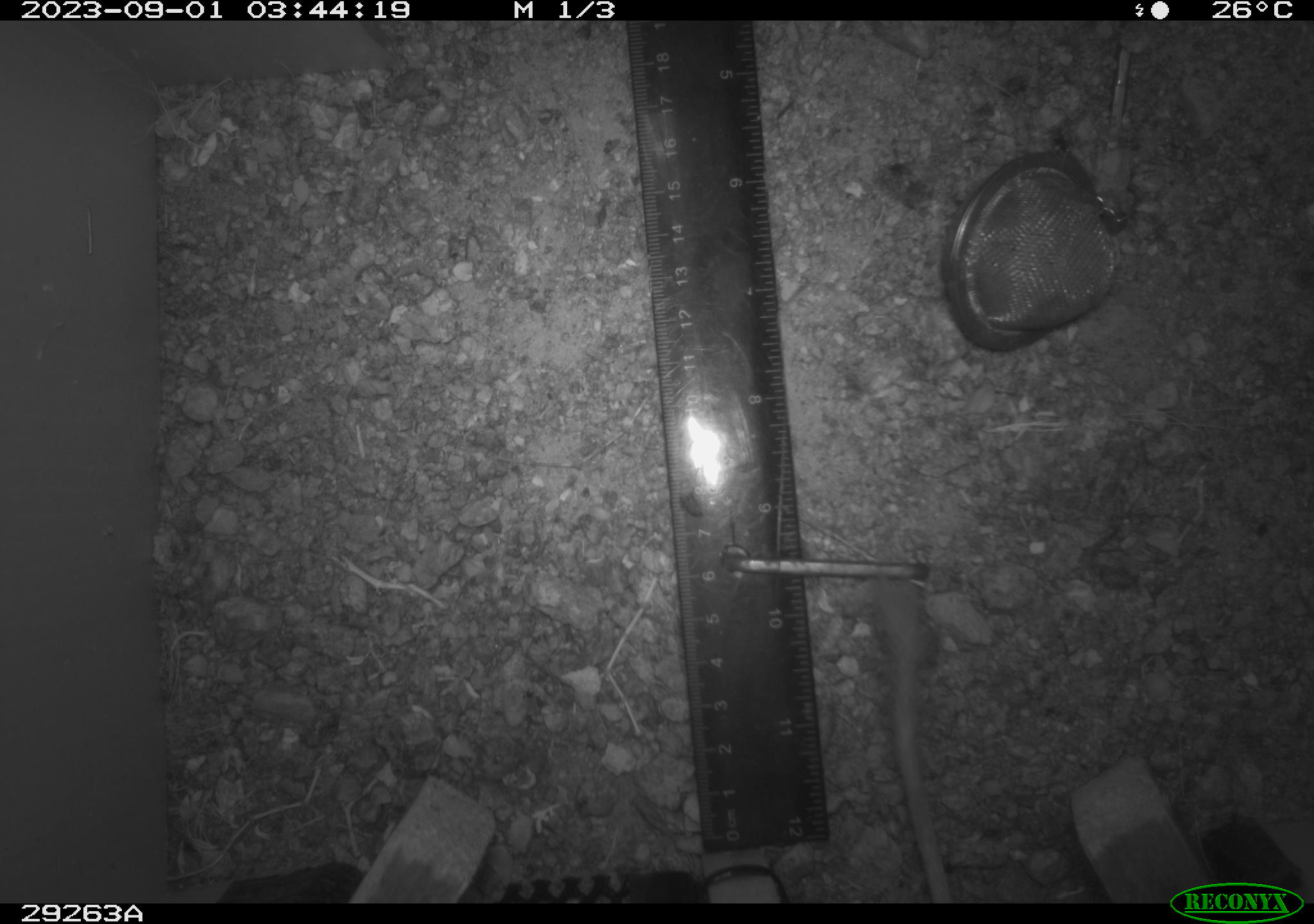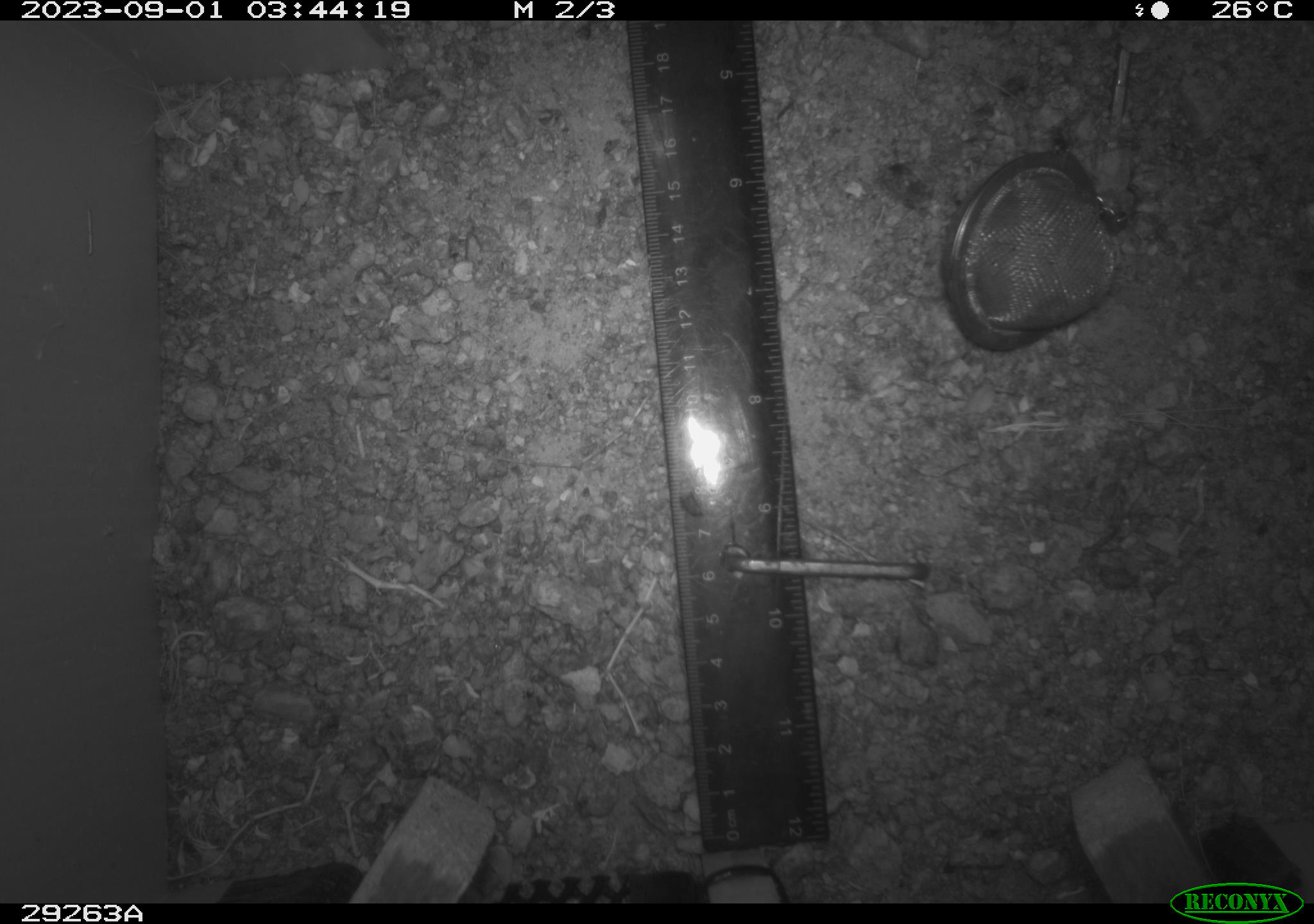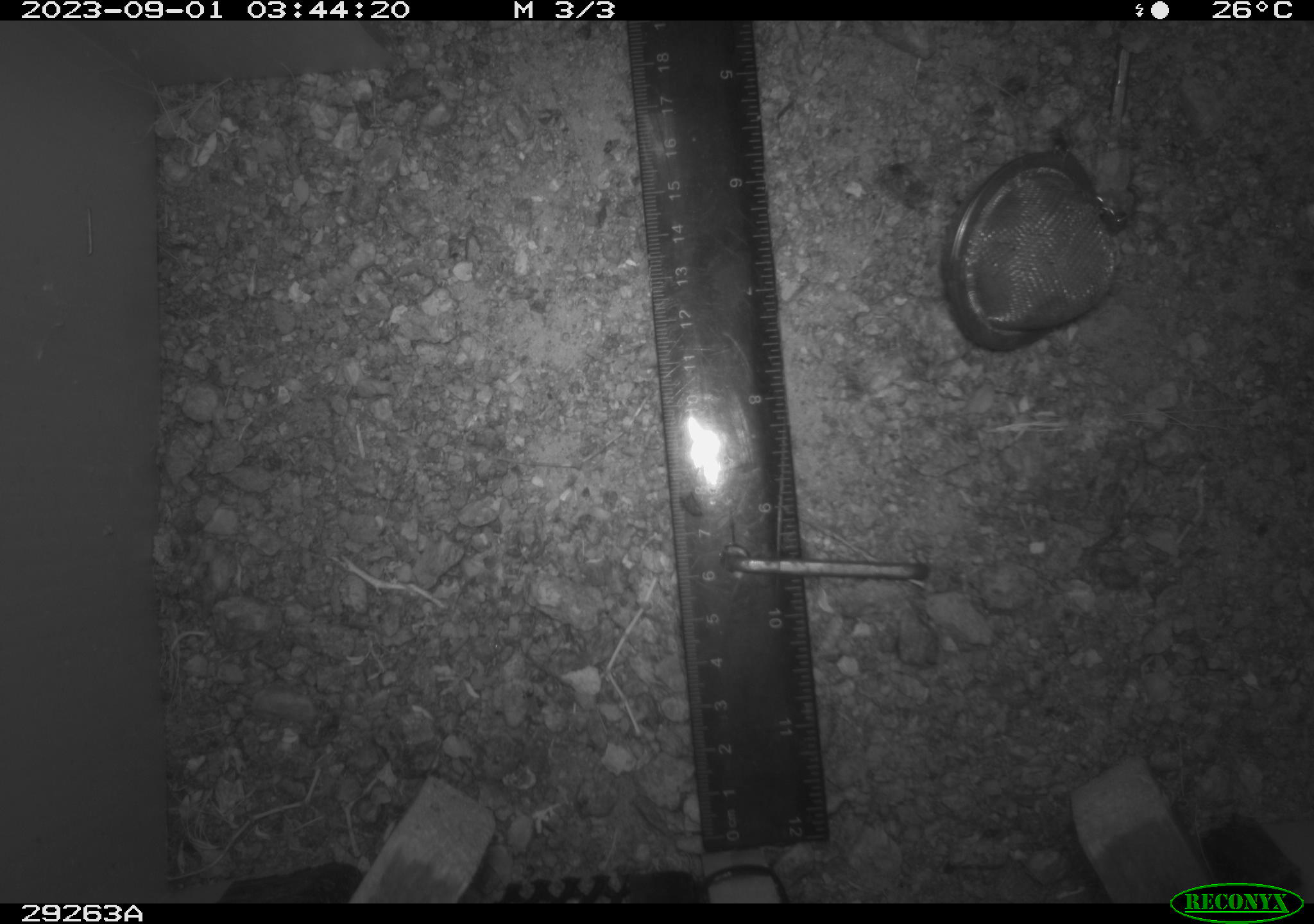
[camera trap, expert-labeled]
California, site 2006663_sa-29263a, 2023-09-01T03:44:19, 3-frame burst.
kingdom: Animalia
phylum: Chordata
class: Mammalia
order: Rodentia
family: Heteromyidae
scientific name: Heteromyidae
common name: kangaroo rats and pocket mice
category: heteromyidae family